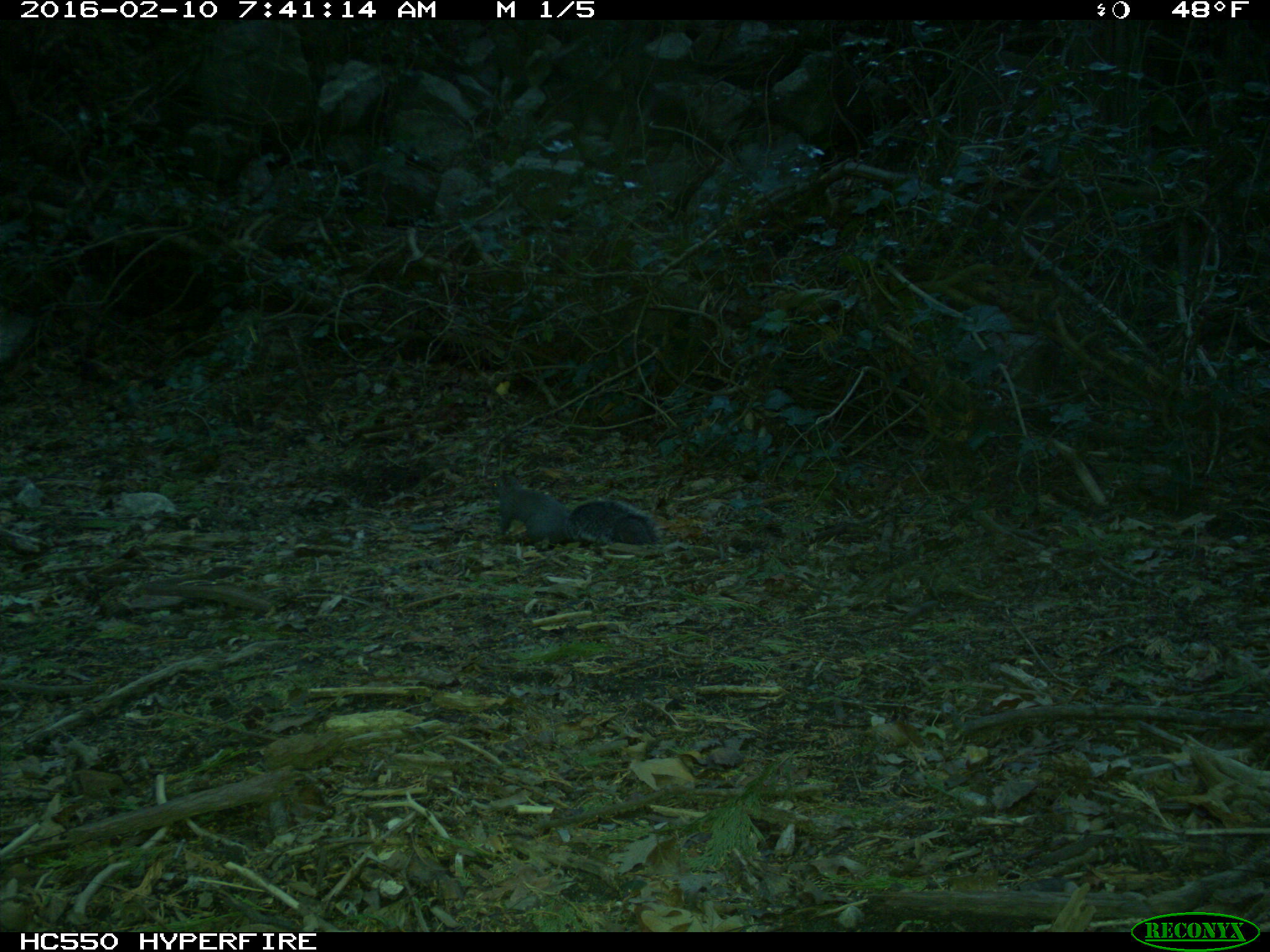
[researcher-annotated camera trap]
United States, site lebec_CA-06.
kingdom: Animalia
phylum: Chordata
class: Mammalia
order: Rodentia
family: Sciuridae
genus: Sciurus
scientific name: Sciurus carolinensis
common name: eastern gray squirrel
Sciurus carolinensis (eastern gray squirrel).